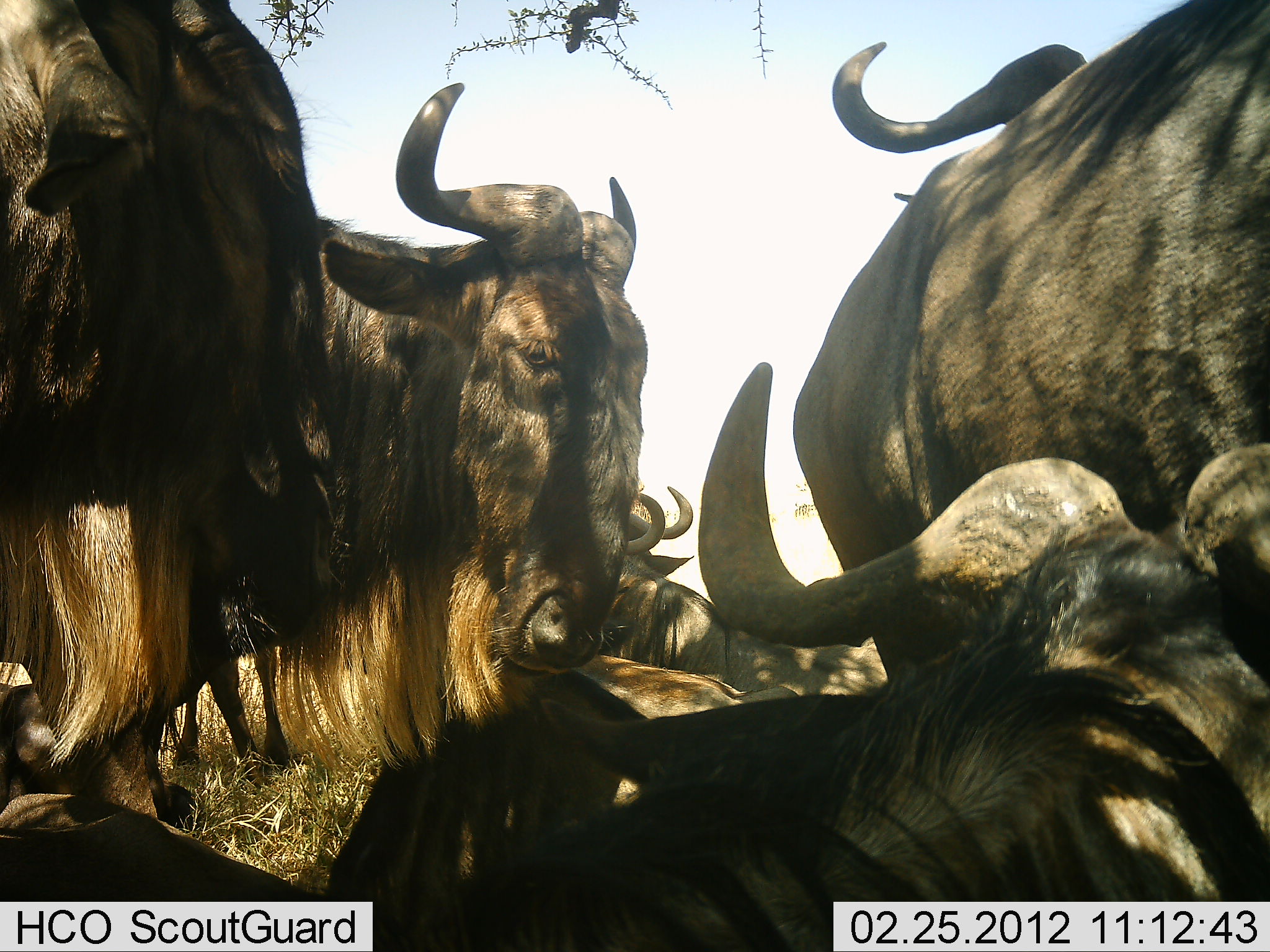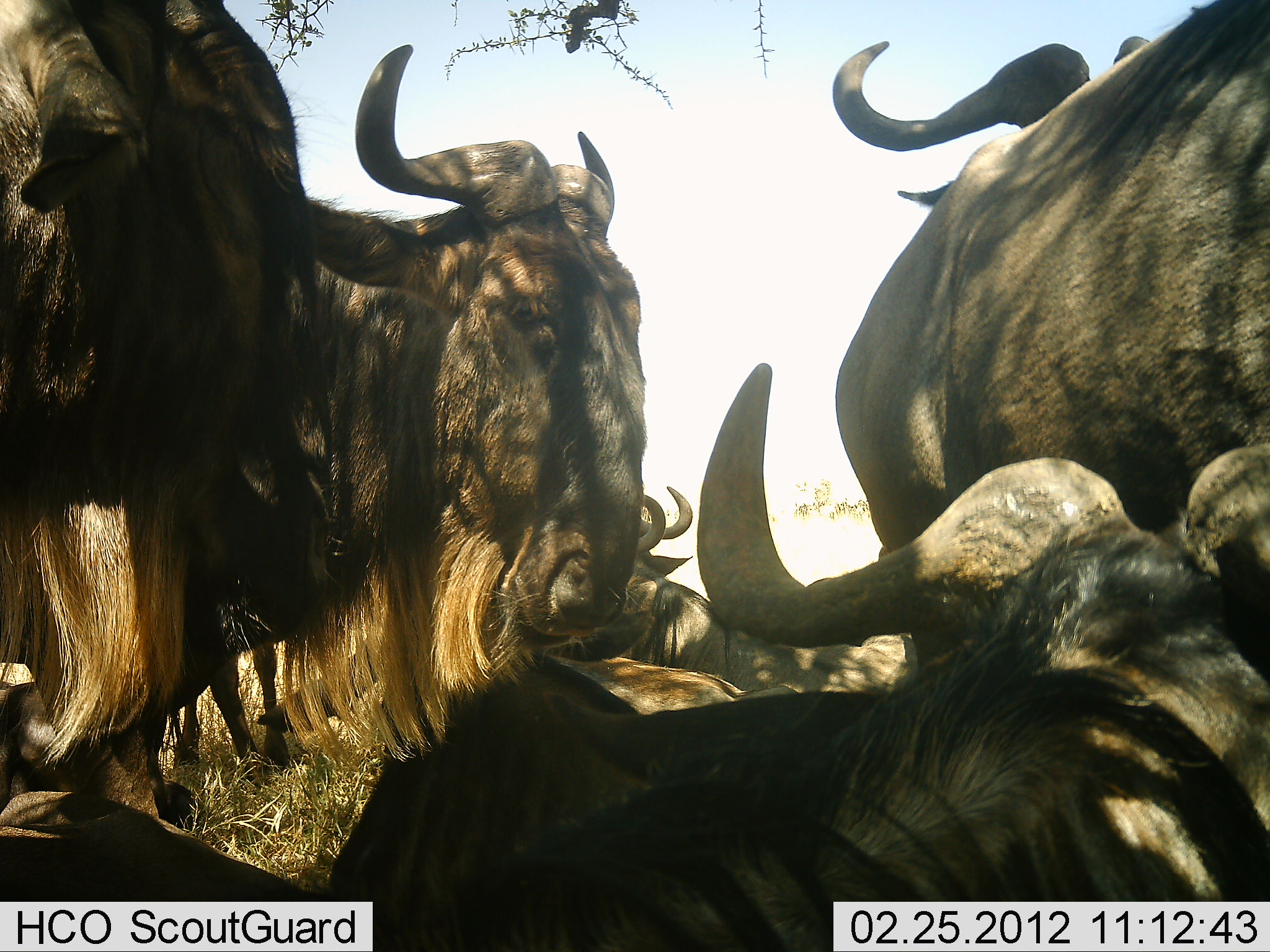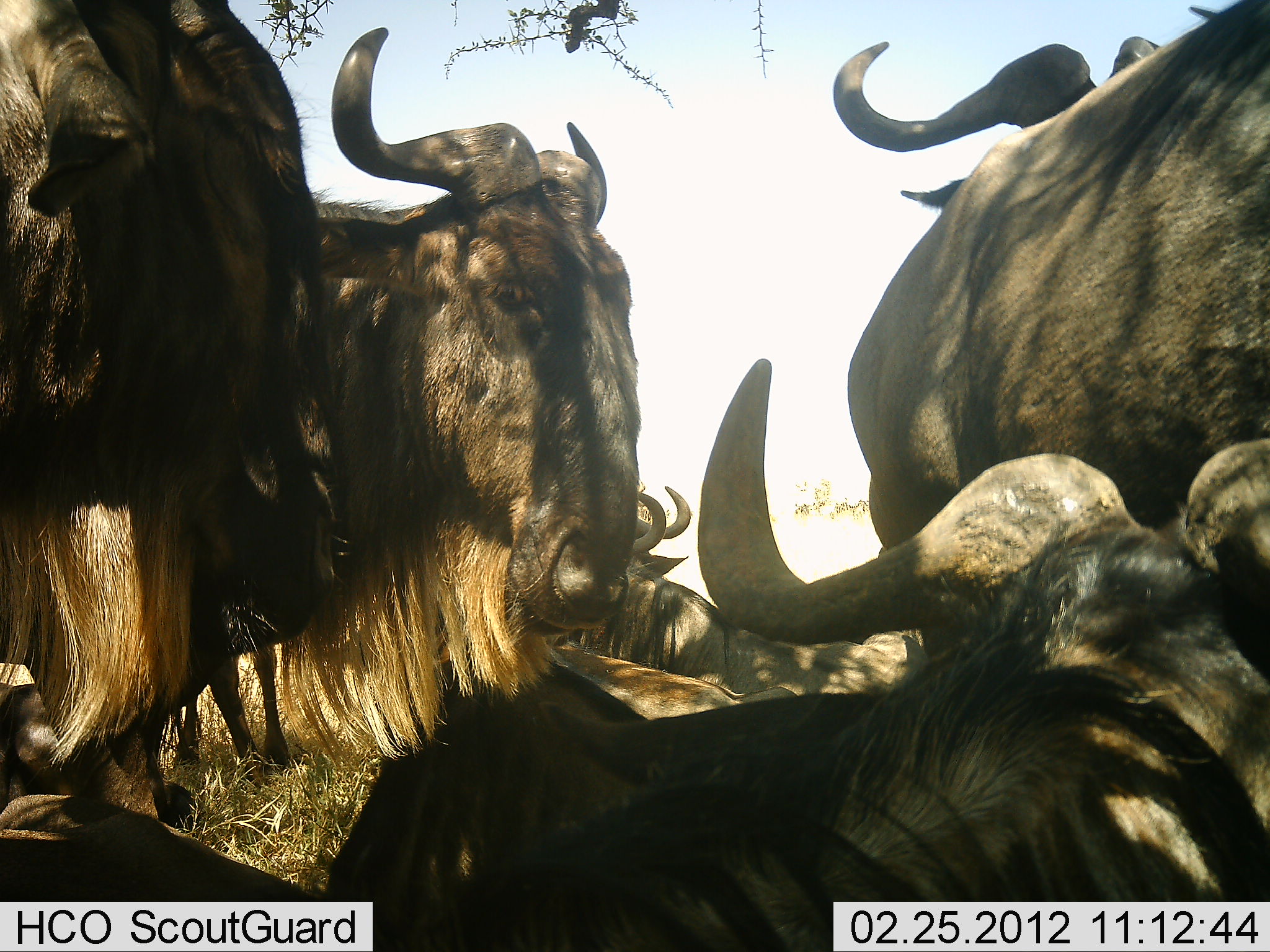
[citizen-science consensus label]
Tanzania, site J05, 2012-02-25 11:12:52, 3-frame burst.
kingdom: Animalia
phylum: Chordata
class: Mammalia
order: Artiodactyla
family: Bovidae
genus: Connochaetes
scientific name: Connochaetes taurinus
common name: blue wildebeest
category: wildebeest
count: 6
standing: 69%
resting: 100%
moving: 0%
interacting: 6%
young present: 6%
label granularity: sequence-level